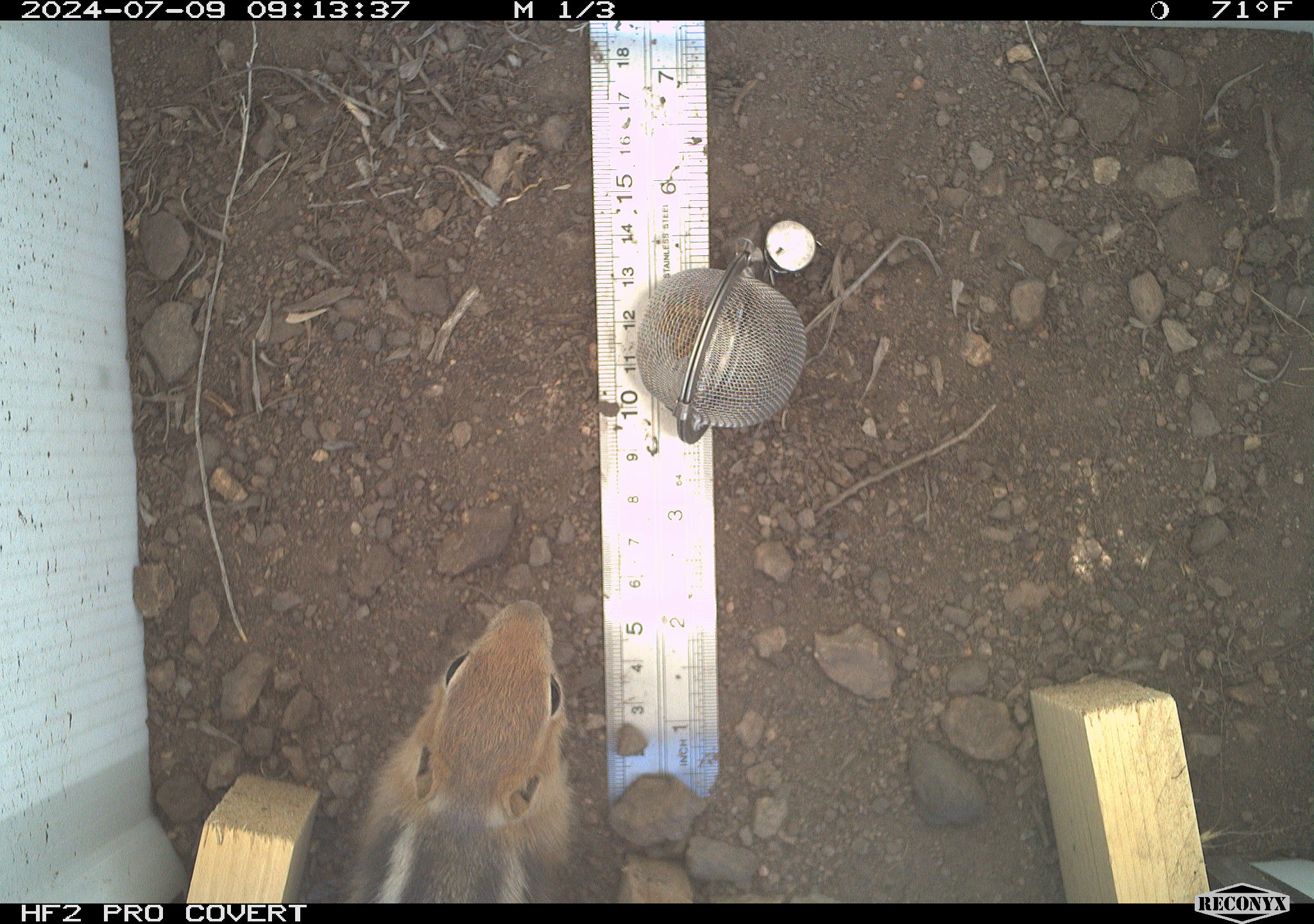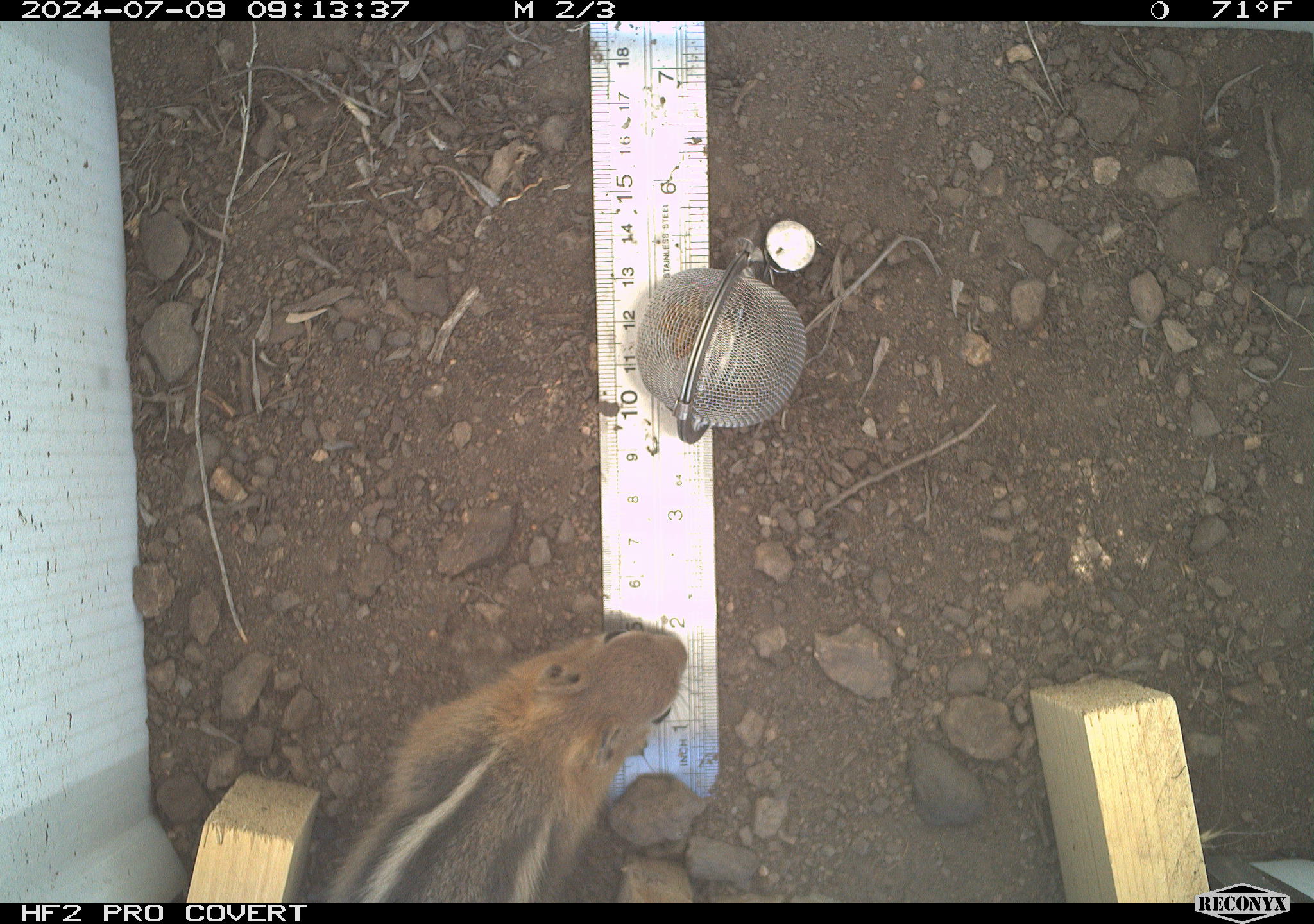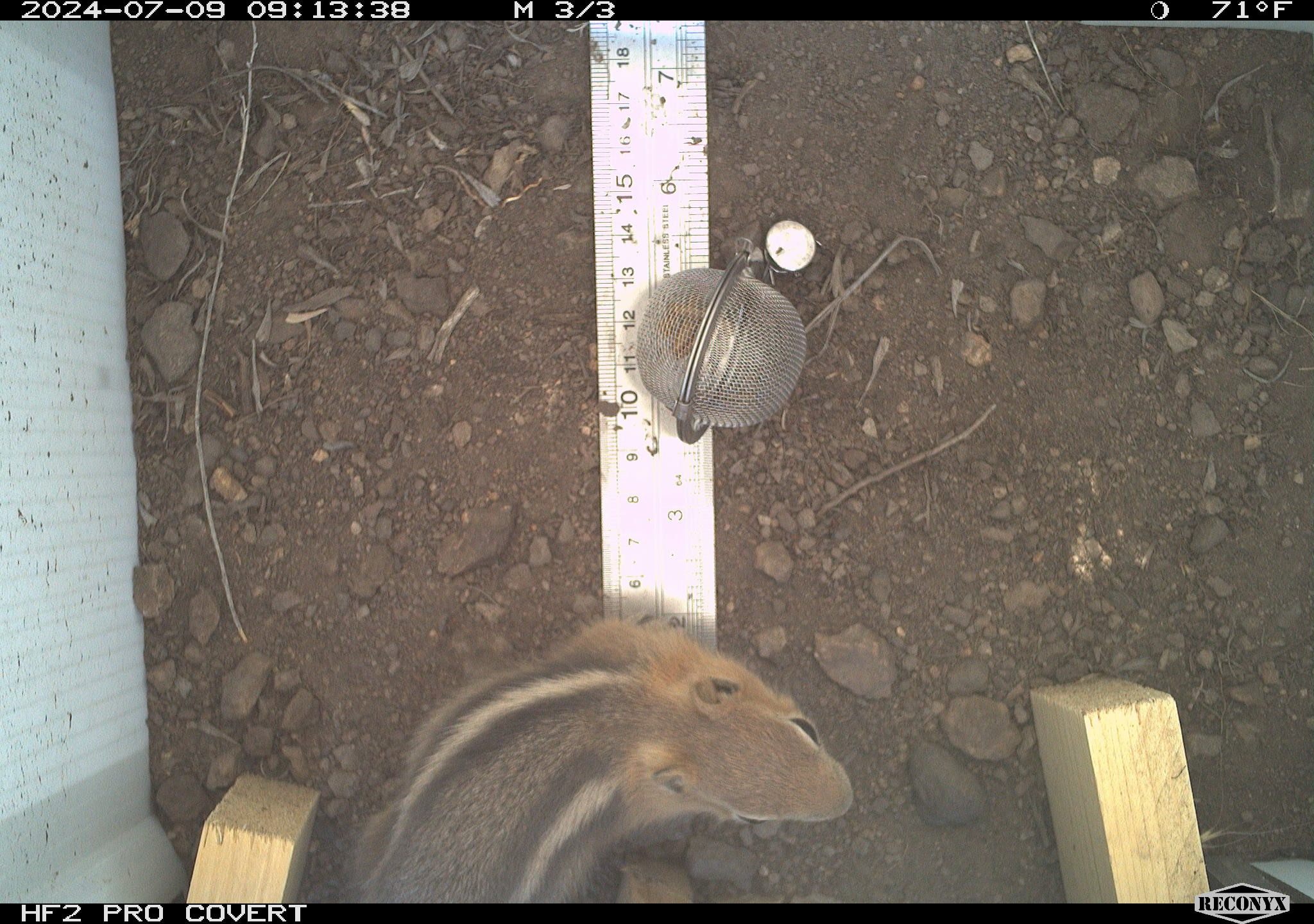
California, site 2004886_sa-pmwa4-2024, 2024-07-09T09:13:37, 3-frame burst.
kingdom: Animalia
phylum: Chordata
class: Mammalia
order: Rodentia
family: Sciuridae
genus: Callospermophilus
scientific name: Callospermophilus lateralis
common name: golden mantled ground squirrel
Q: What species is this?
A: Golden mantled ground squirrel (Callospermophilus lateralis).